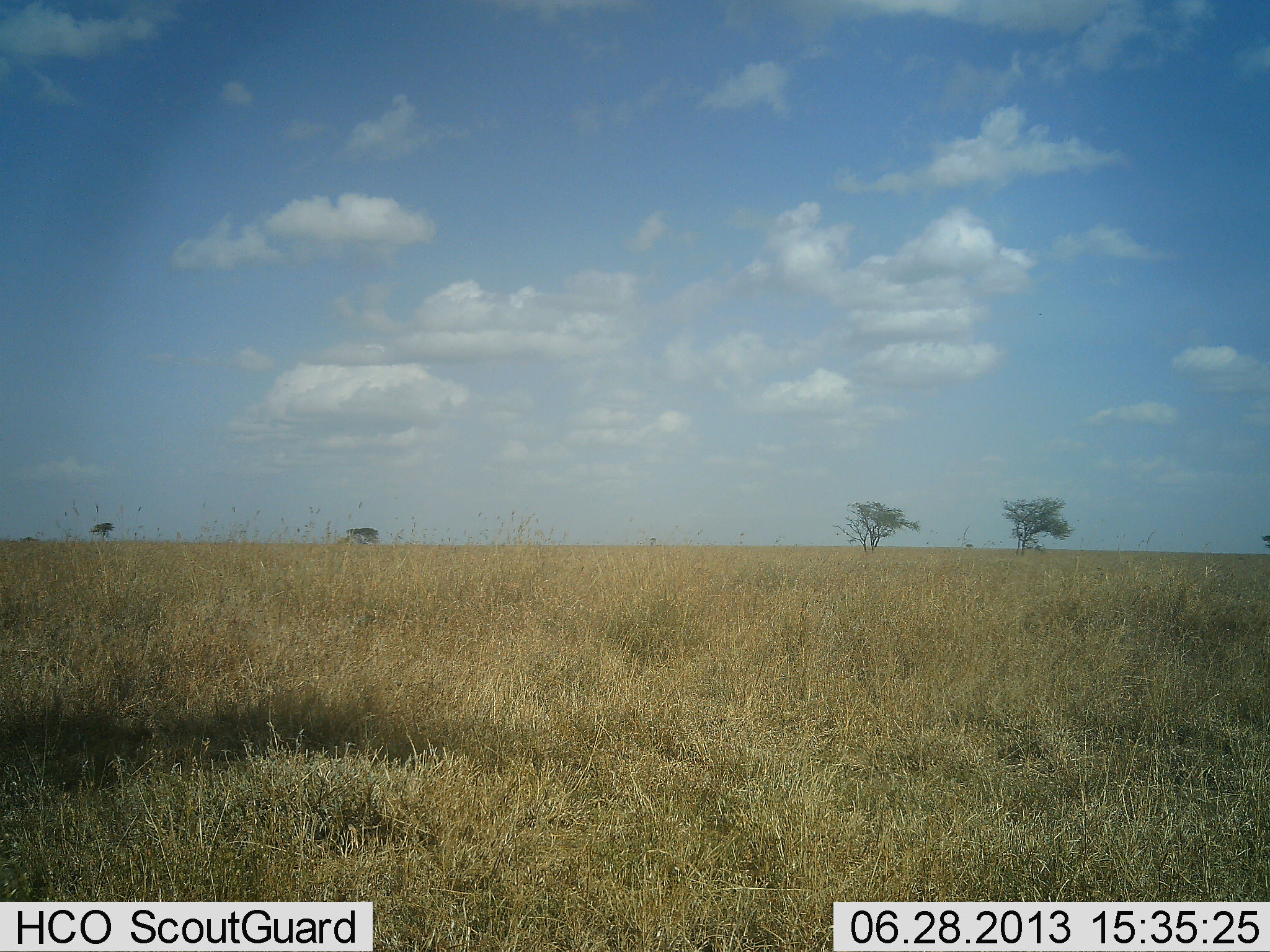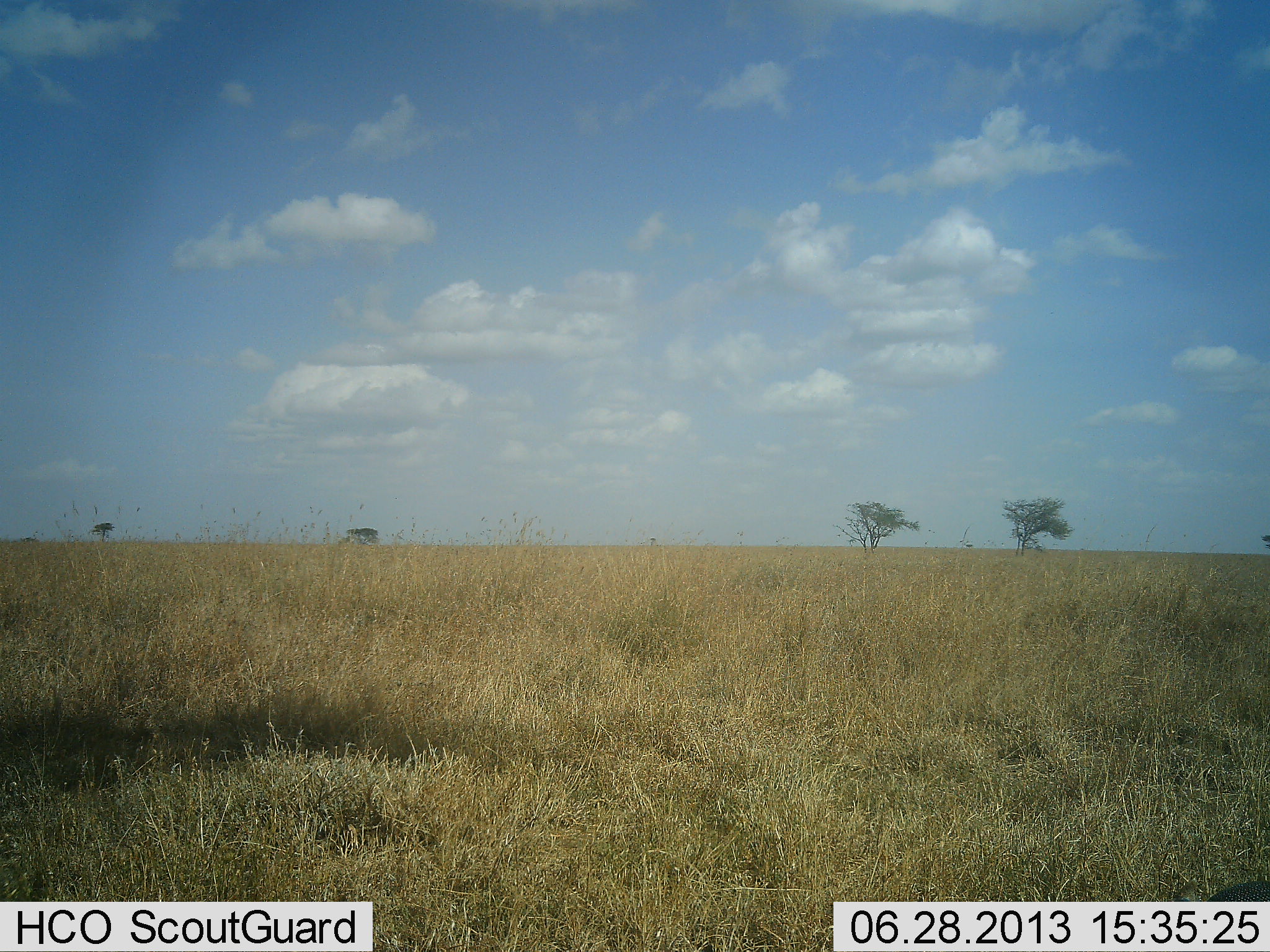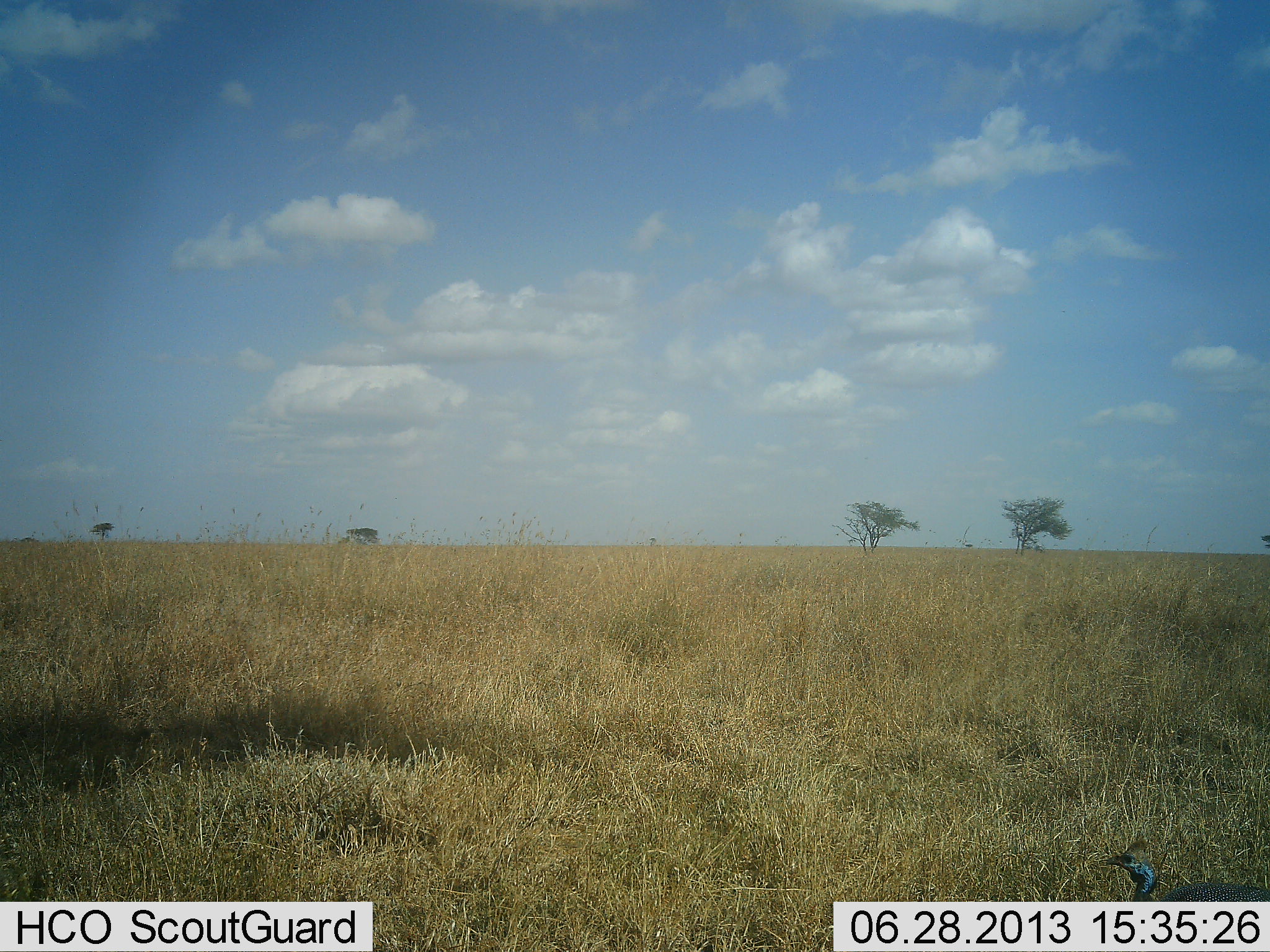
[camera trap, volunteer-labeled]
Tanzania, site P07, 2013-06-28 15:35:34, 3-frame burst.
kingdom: Animalia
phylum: Chordata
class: Aves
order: Galliformes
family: Numididae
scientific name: Numididae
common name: guinea fowl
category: guineafowl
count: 1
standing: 22%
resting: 4%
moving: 78%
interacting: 0%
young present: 0%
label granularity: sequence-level